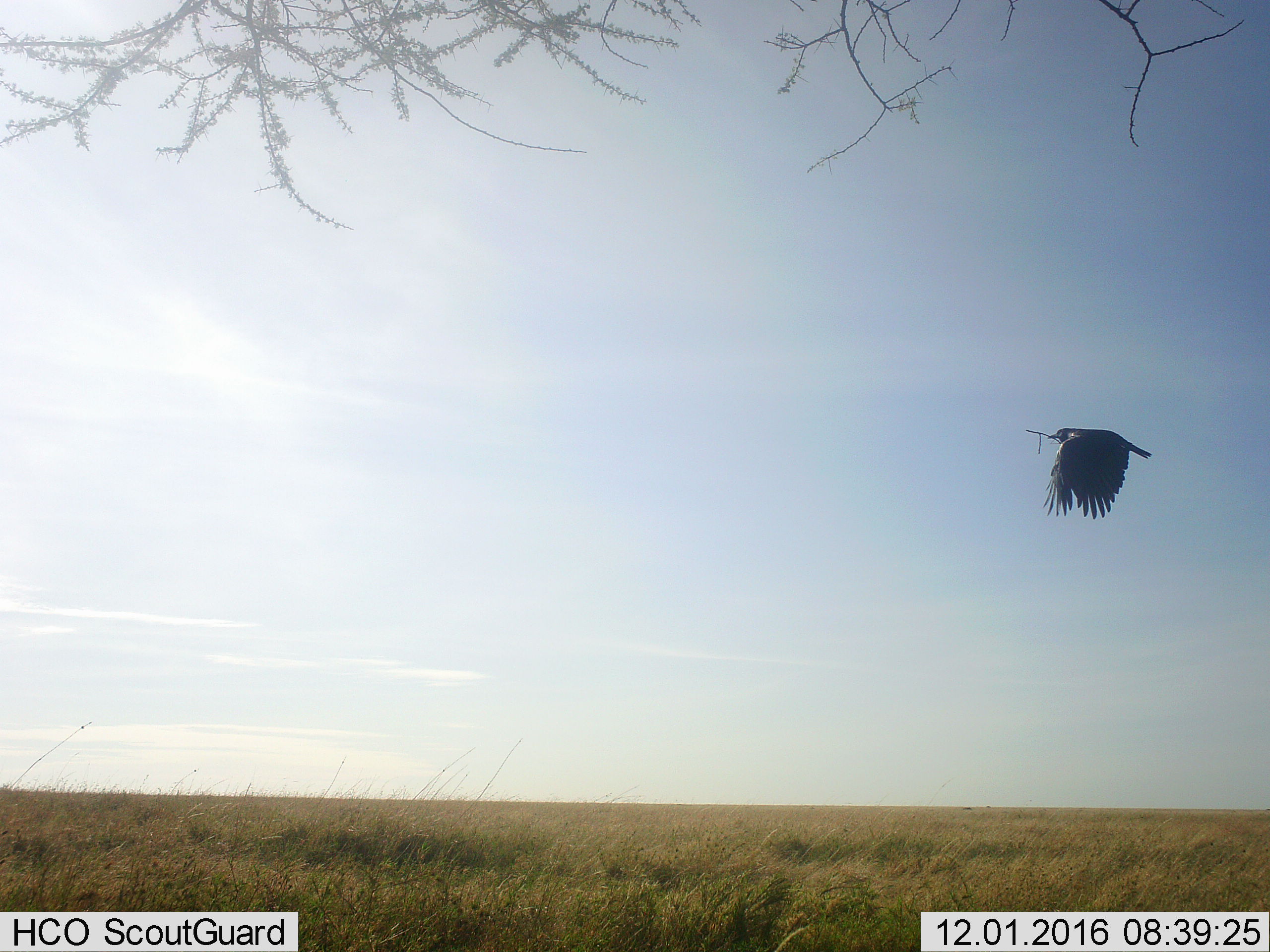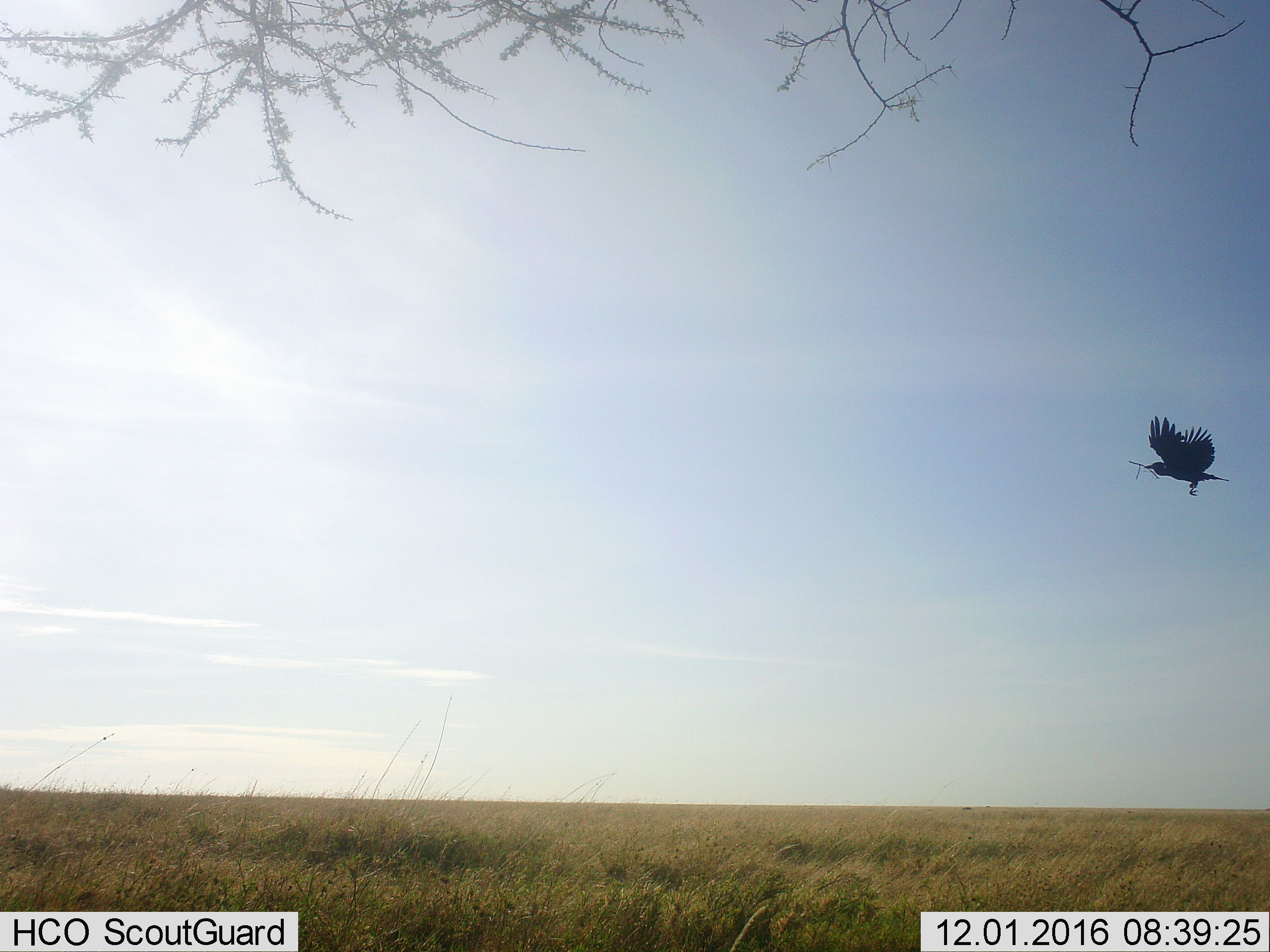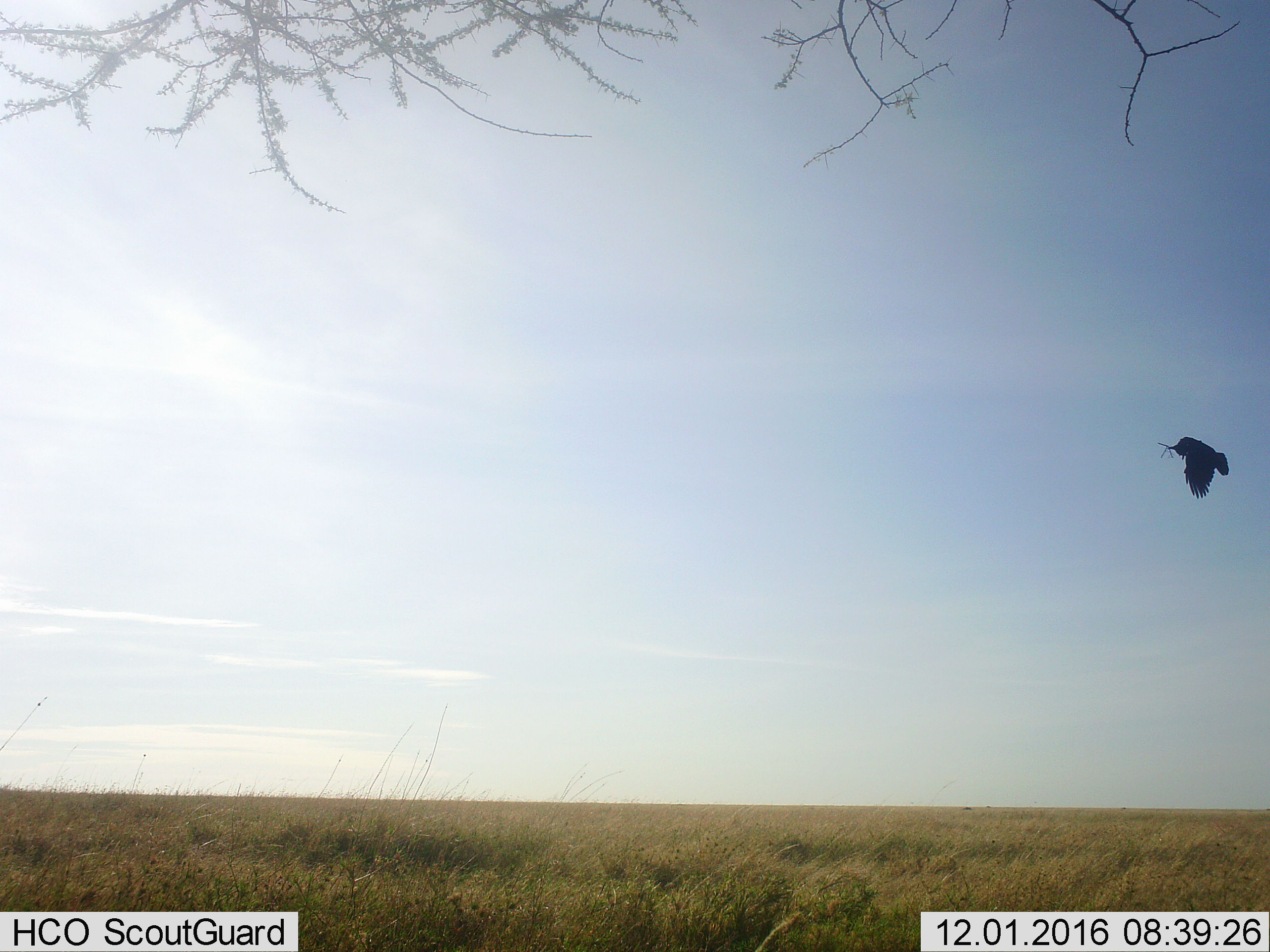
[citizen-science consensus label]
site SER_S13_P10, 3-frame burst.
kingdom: Animalia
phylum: Chordata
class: Aves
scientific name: Aves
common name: bird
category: birdother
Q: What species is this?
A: Birdother (bird) (Aves).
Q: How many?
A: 1.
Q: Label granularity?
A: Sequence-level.